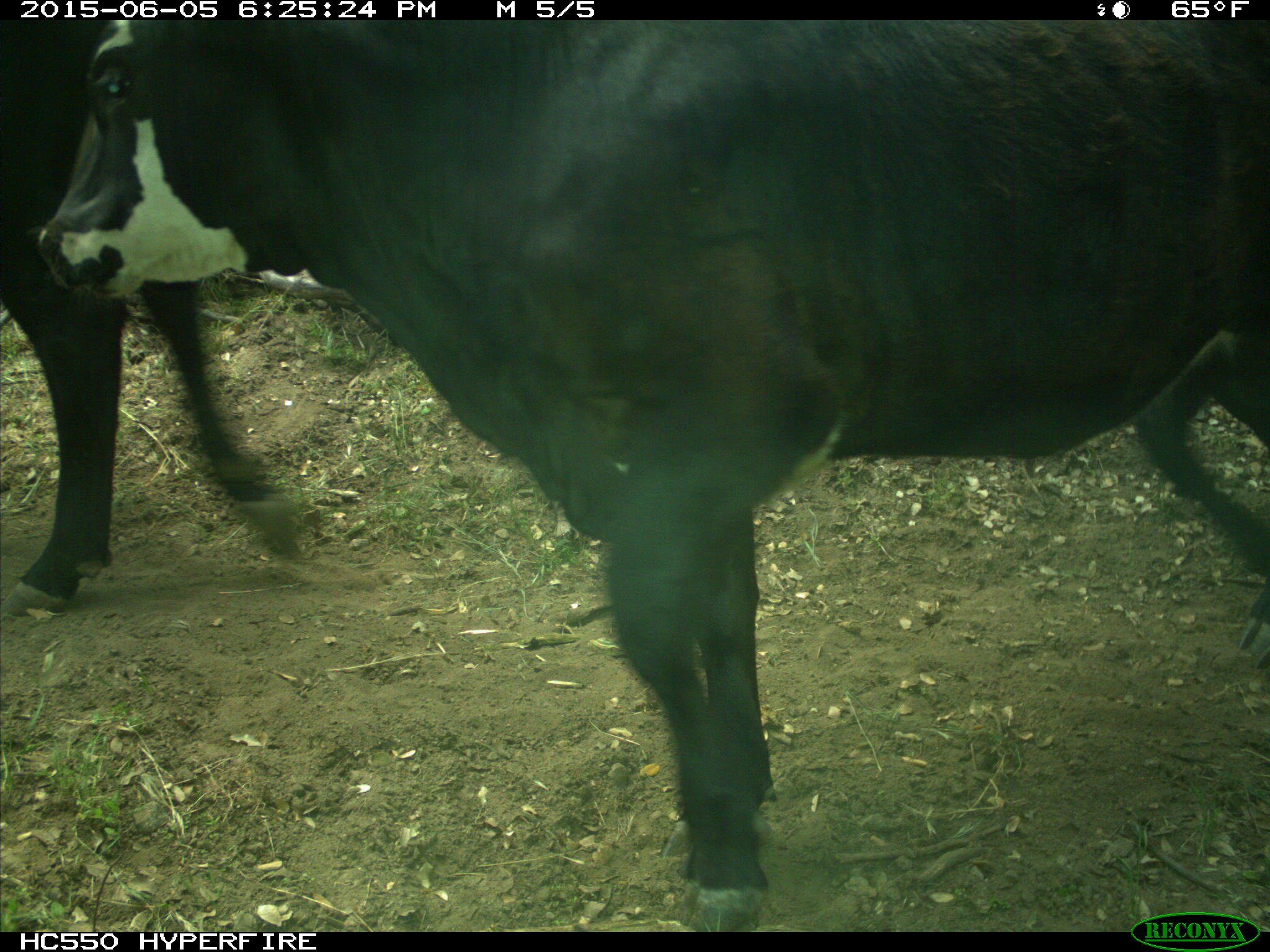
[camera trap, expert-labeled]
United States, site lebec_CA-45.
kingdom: Animalia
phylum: Chordata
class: Mammalia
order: Artiodactyla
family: Bovidae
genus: Bos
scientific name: Bos taurus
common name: domestic cow